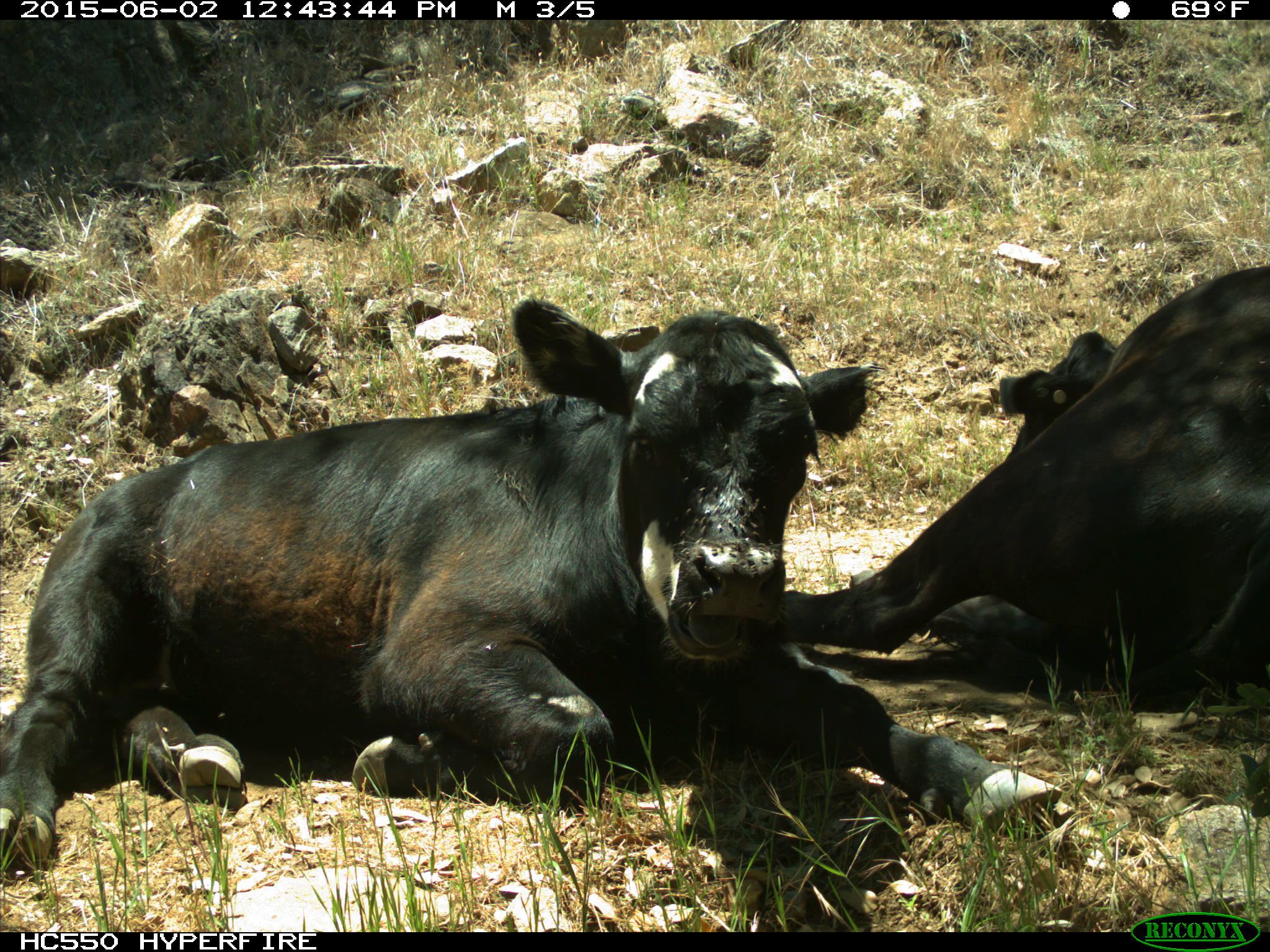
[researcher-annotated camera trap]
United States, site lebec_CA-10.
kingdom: Animalia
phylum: Chordata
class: Mammalia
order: Artiodactyla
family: Bovidae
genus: Bos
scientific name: Bos taurus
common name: domestic cow